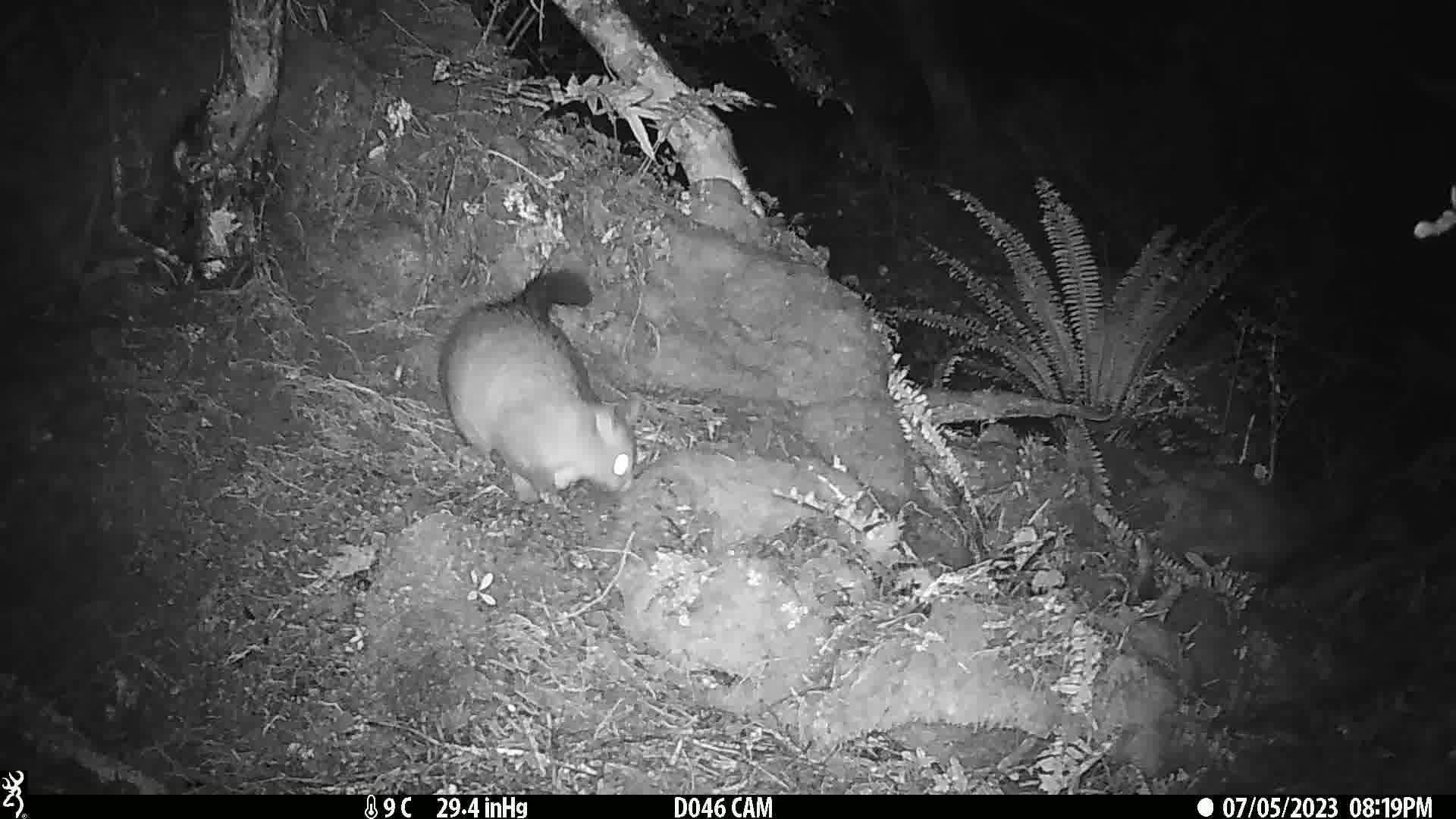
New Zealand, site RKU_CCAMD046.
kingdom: Animalia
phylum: Chordata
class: Mammalia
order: Diprotodontia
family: Phalangeridae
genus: Trichosurus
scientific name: Trichosurus vulpecula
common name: common brushtail possum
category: possum